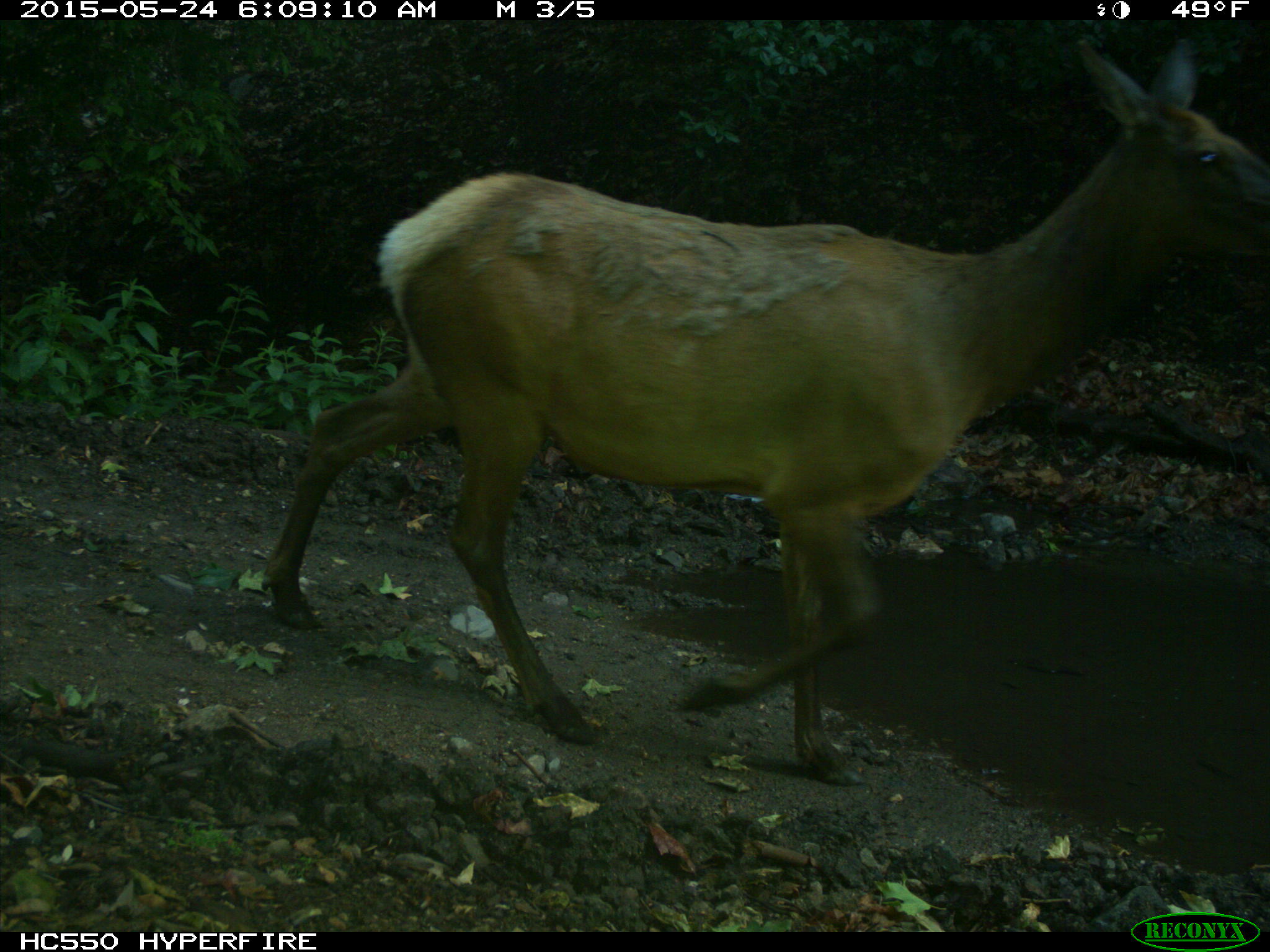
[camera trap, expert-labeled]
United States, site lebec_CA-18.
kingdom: Animalia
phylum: Chordata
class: Mammalia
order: Artiodactyla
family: Cervidae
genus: Cervus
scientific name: Cervus canadensis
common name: elk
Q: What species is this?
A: Cervus canadensis (elk).